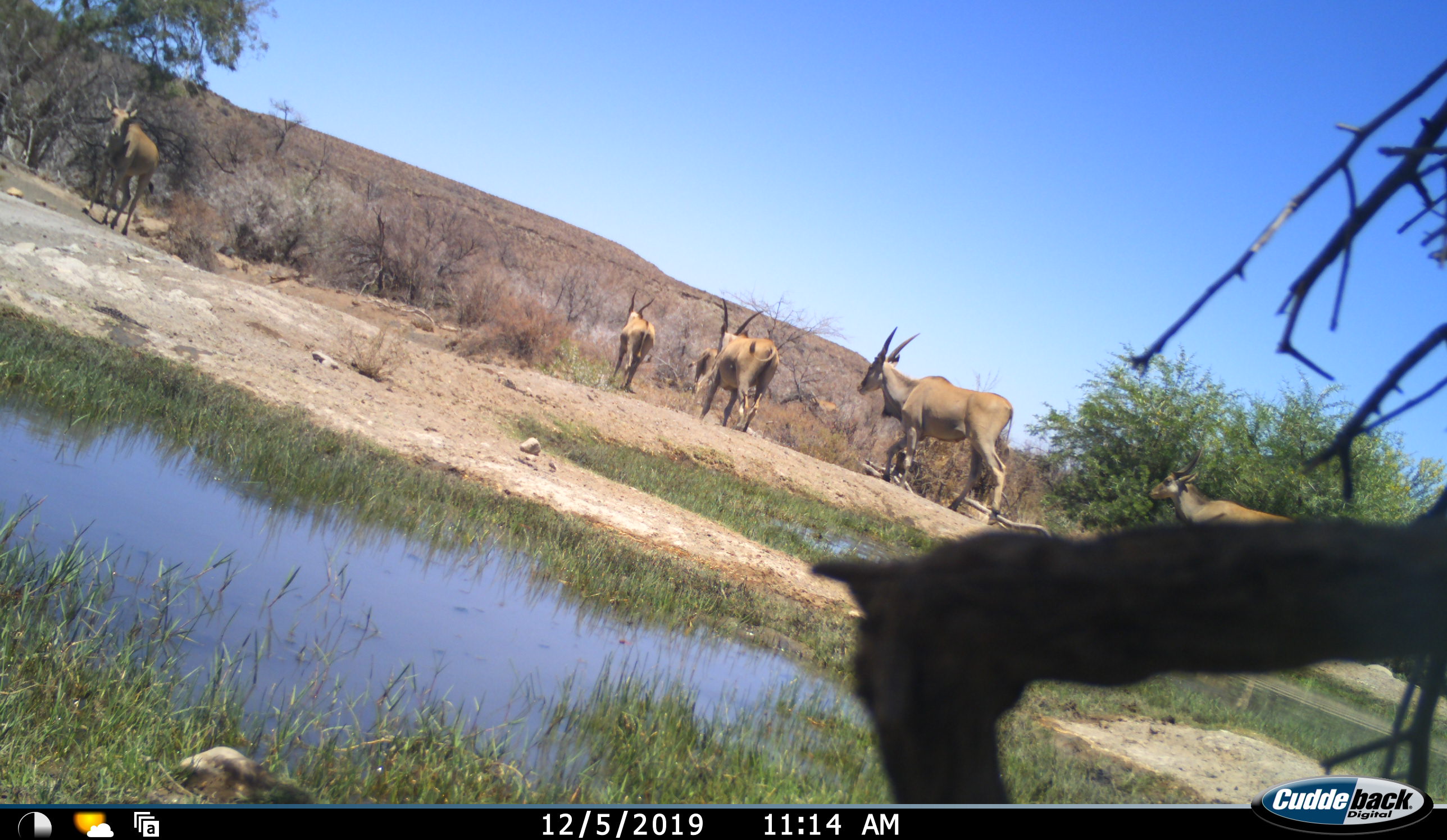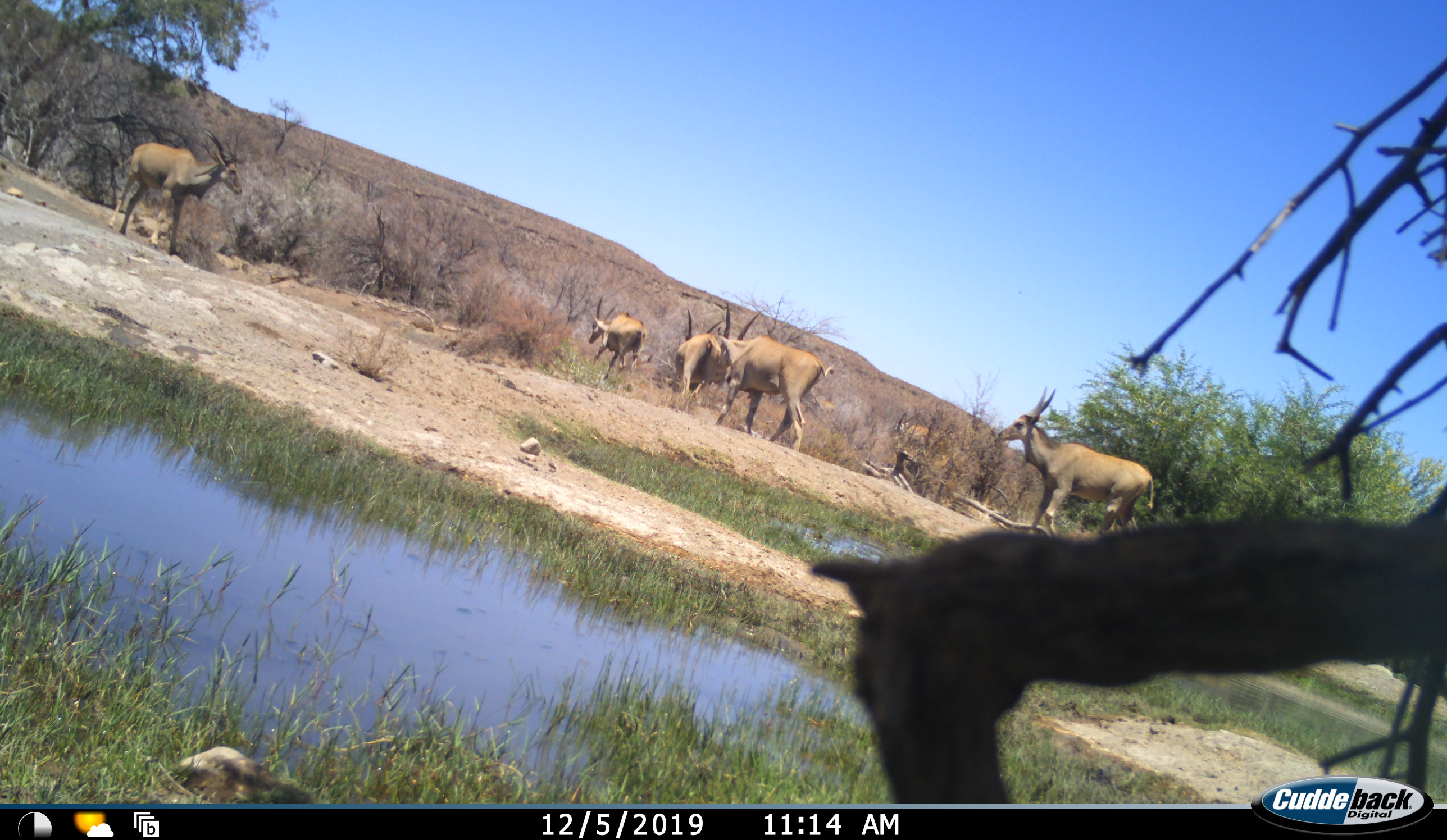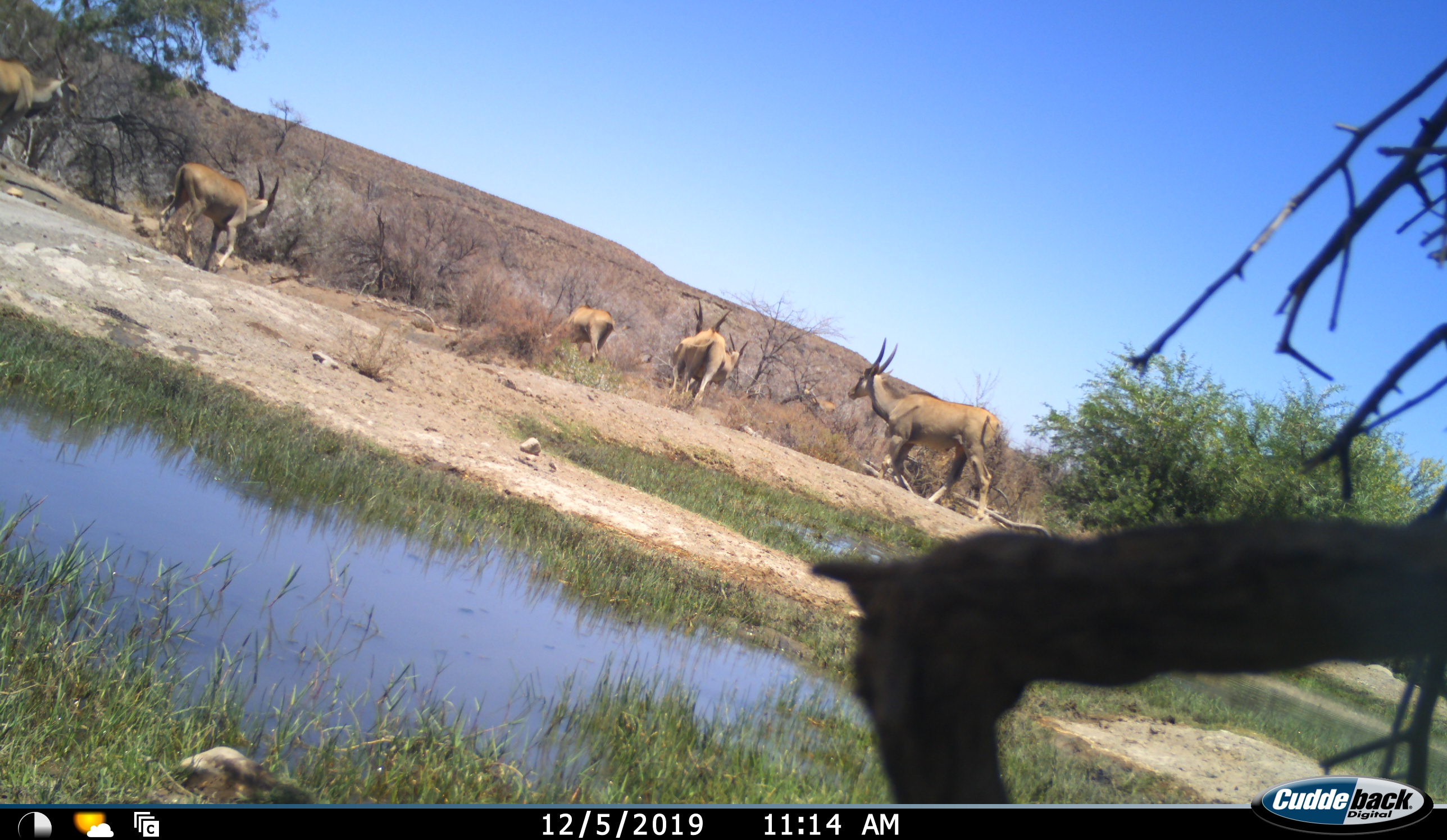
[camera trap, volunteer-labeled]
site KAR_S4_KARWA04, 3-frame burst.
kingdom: Animalia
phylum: Chordata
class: Mammalia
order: Artiodactyla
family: Bovidae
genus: Tragelaphus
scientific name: Tragelaphus oryx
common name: eland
Eland (Tragelaphus oryx), count 6. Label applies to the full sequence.